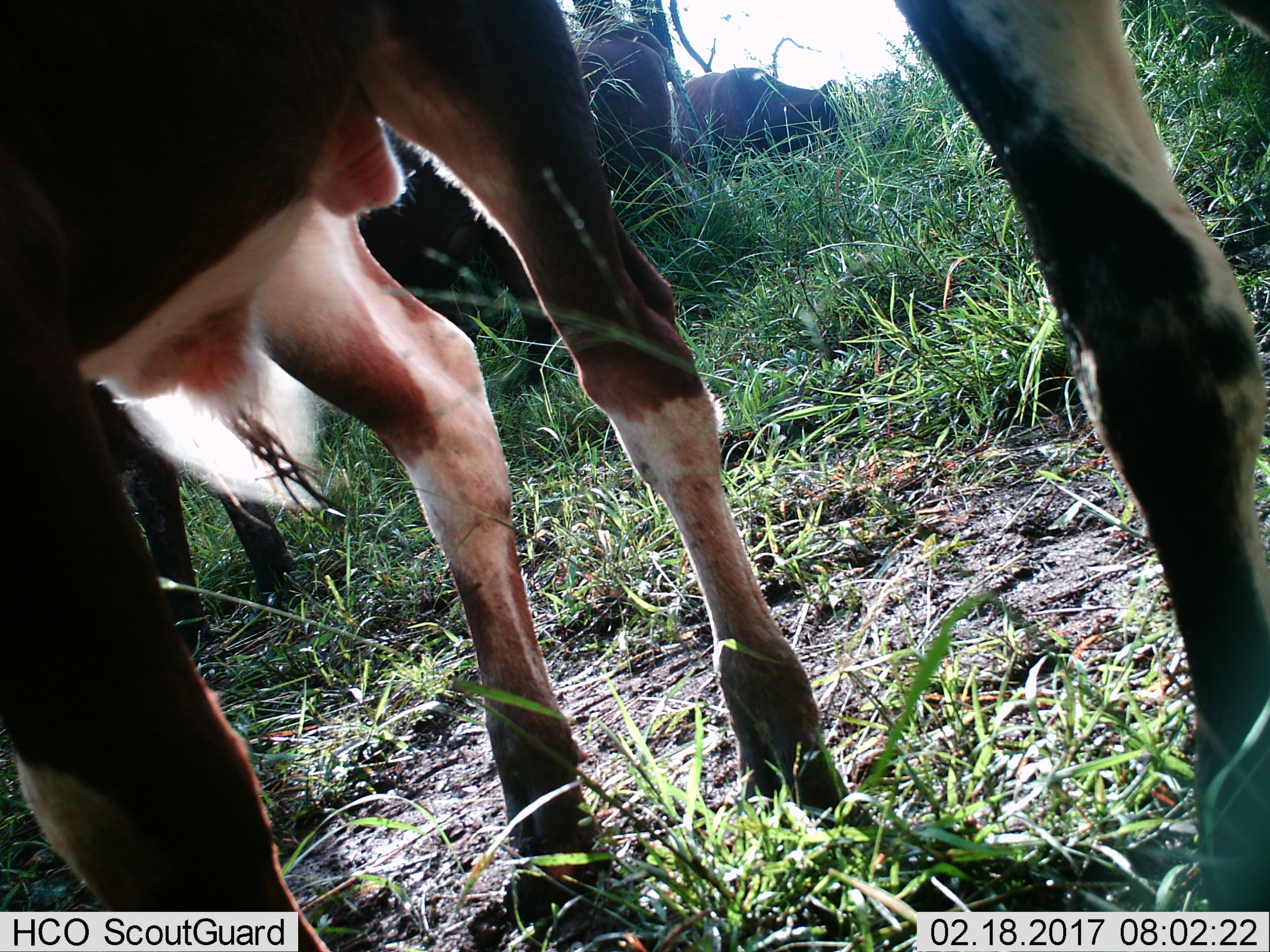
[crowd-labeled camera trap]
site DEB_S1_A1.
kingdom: Animalia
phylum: Chordata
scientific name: Vertebrata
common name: domestic animal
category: domesticanimal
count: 5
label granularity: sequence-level